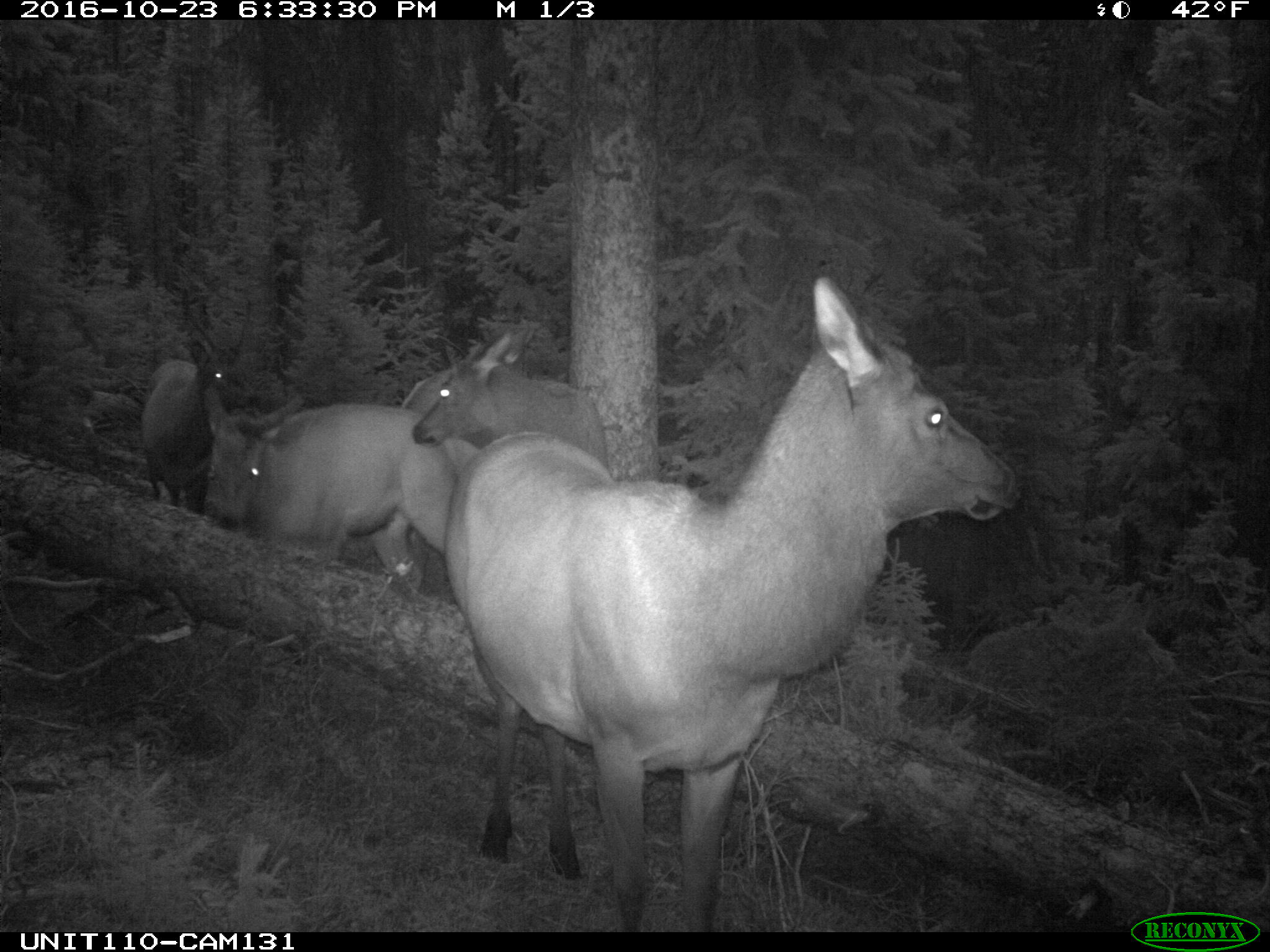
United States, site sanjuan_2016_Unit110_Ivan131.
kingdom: Animalia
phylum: Chordata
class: Mammalia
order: Artiodactyla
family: Cervidae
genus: Cervus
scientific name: Cervus elaphus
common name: red deer